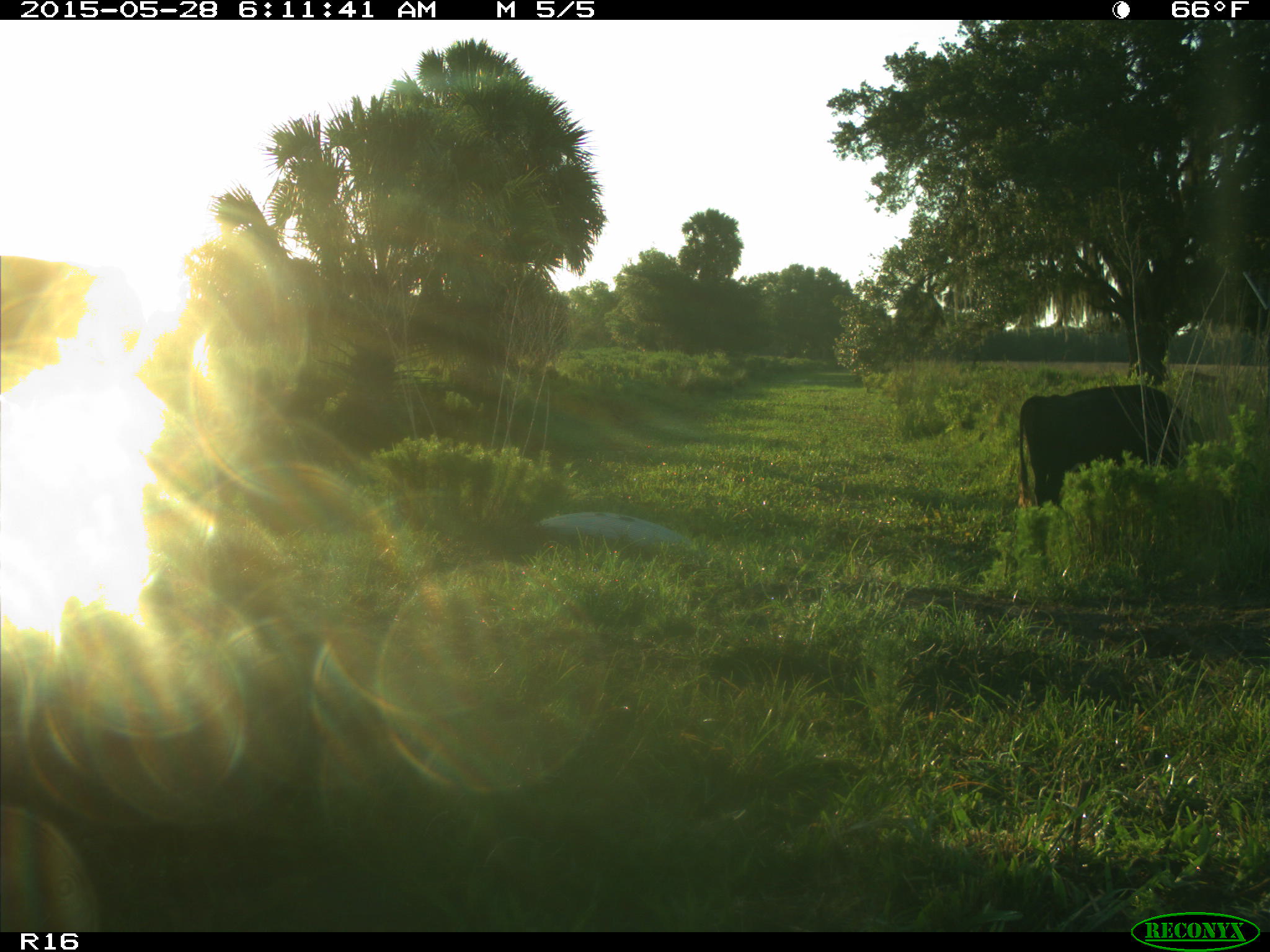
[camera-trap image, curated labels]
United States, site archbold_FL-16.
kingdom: Animalia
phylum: Chordata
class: Mammalia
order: Artiodactyla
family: Bovidae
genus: Bos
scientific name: Bos taurus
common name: domestic cow